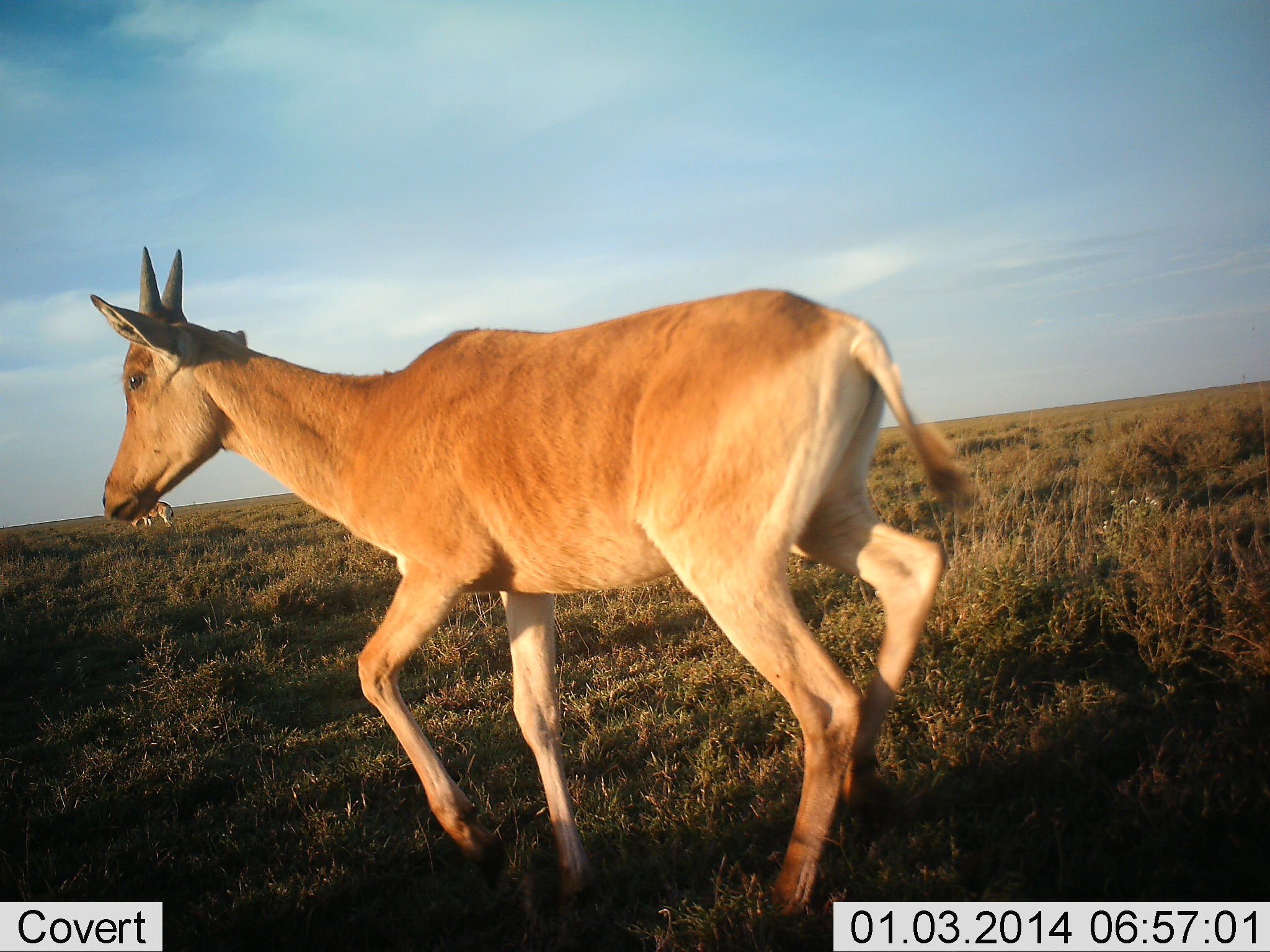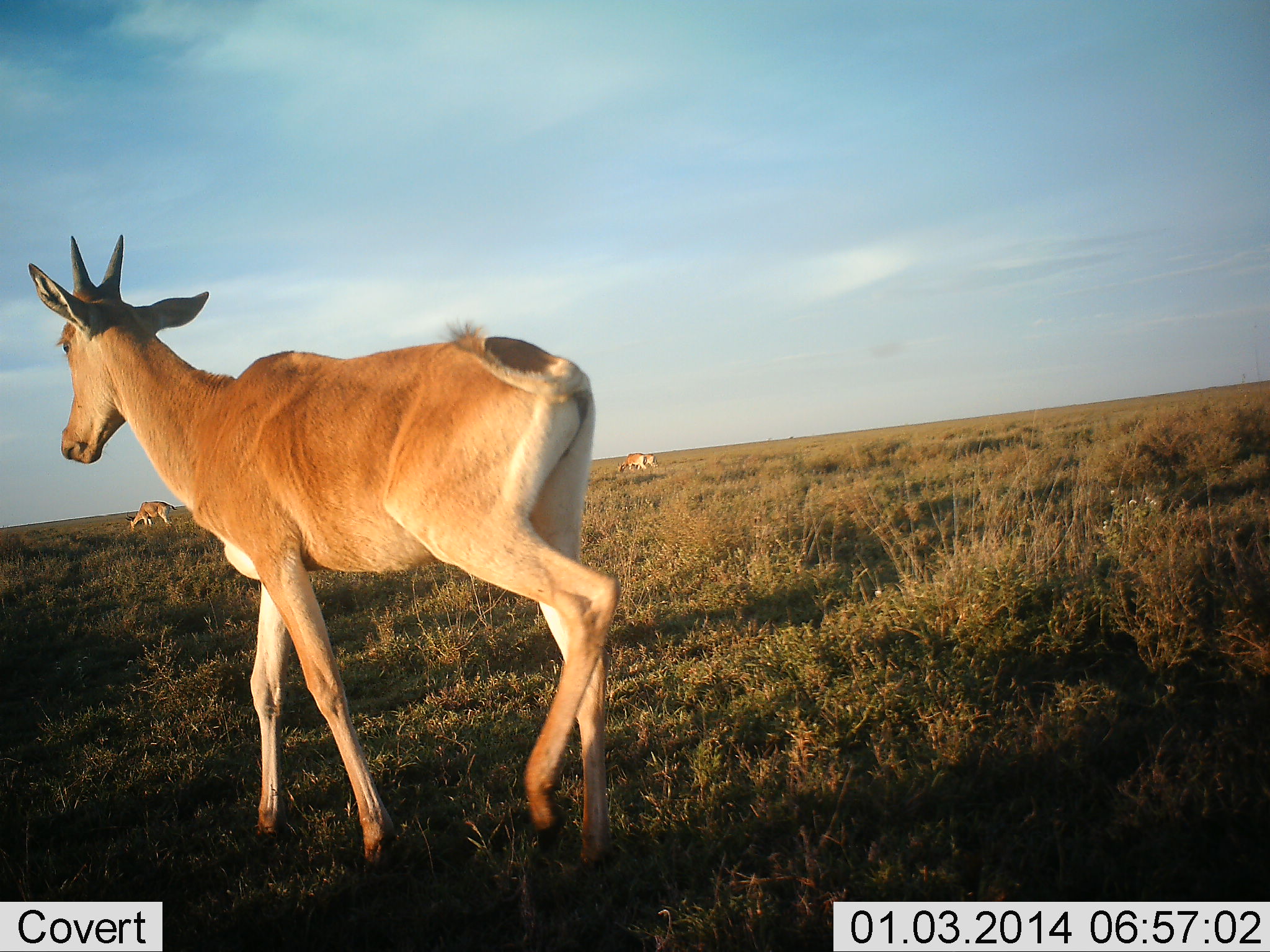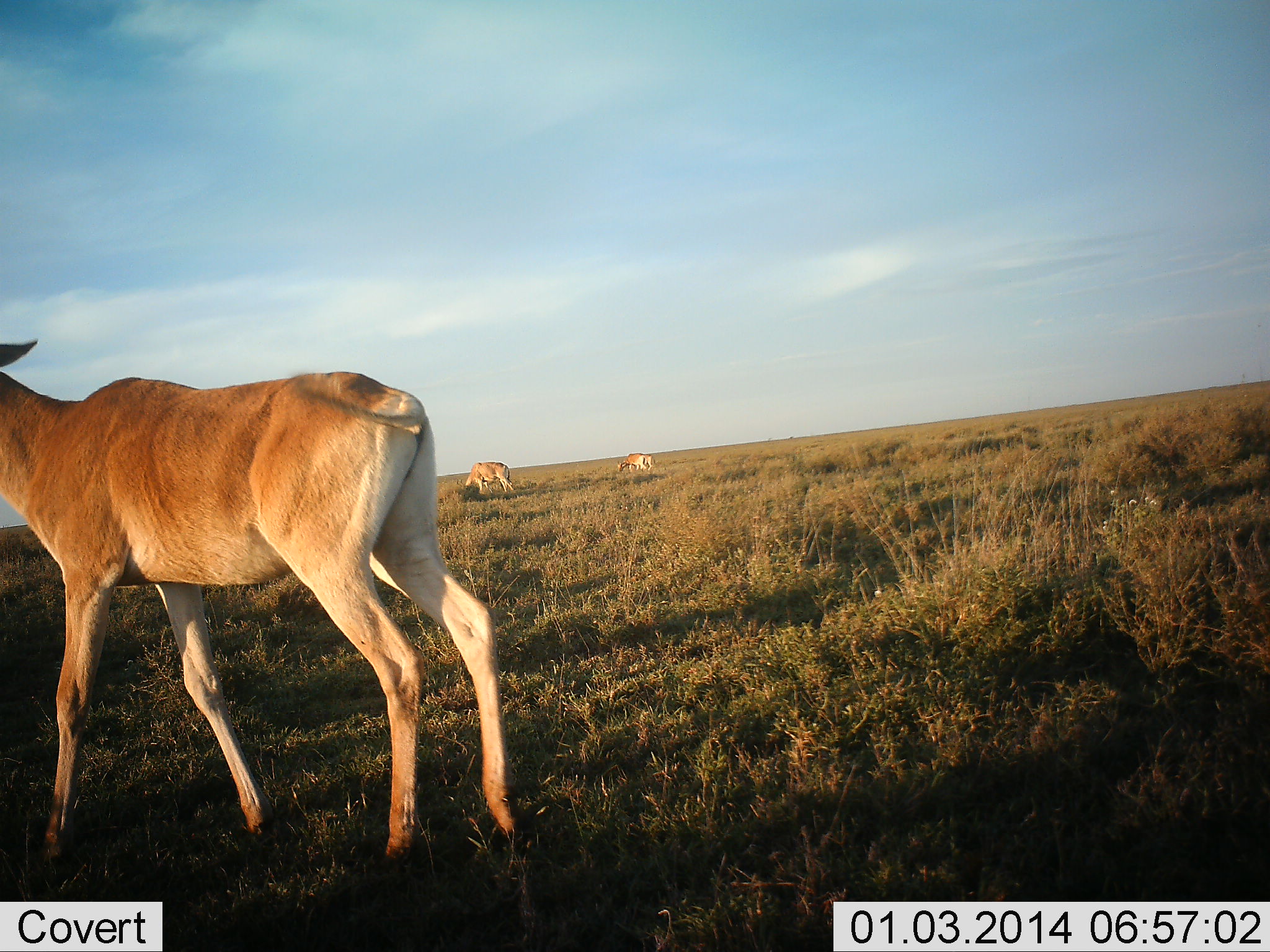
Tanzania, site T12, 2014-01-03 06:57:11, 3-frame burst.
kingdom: Animalia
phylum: Chordata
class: Mammalia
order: Artiodactyla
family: Bovidae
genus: Alcelaphus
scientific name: Alcelaphus buselaphus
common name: hartebeest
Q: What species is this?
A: Hartebeest (Alcelaphus buselaphus).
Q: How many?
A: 4.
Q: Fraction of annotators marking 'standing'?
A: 20%.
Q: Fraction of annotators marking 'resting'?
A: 0%.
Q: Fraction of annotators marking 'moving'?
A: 100%.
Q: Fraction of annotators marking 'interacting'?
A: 0%.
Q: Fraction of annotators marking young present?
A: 10%.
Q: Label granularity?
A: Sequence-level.